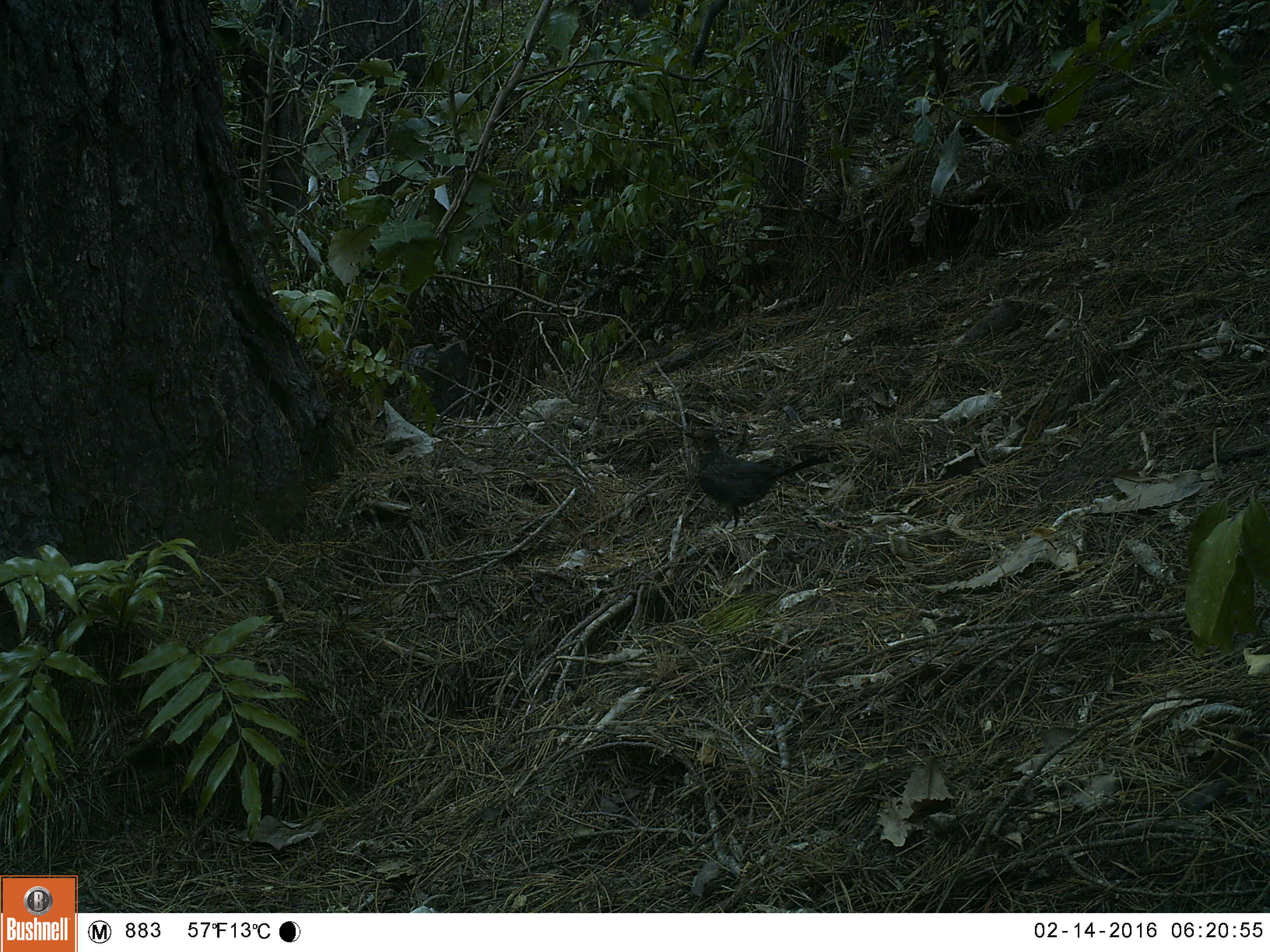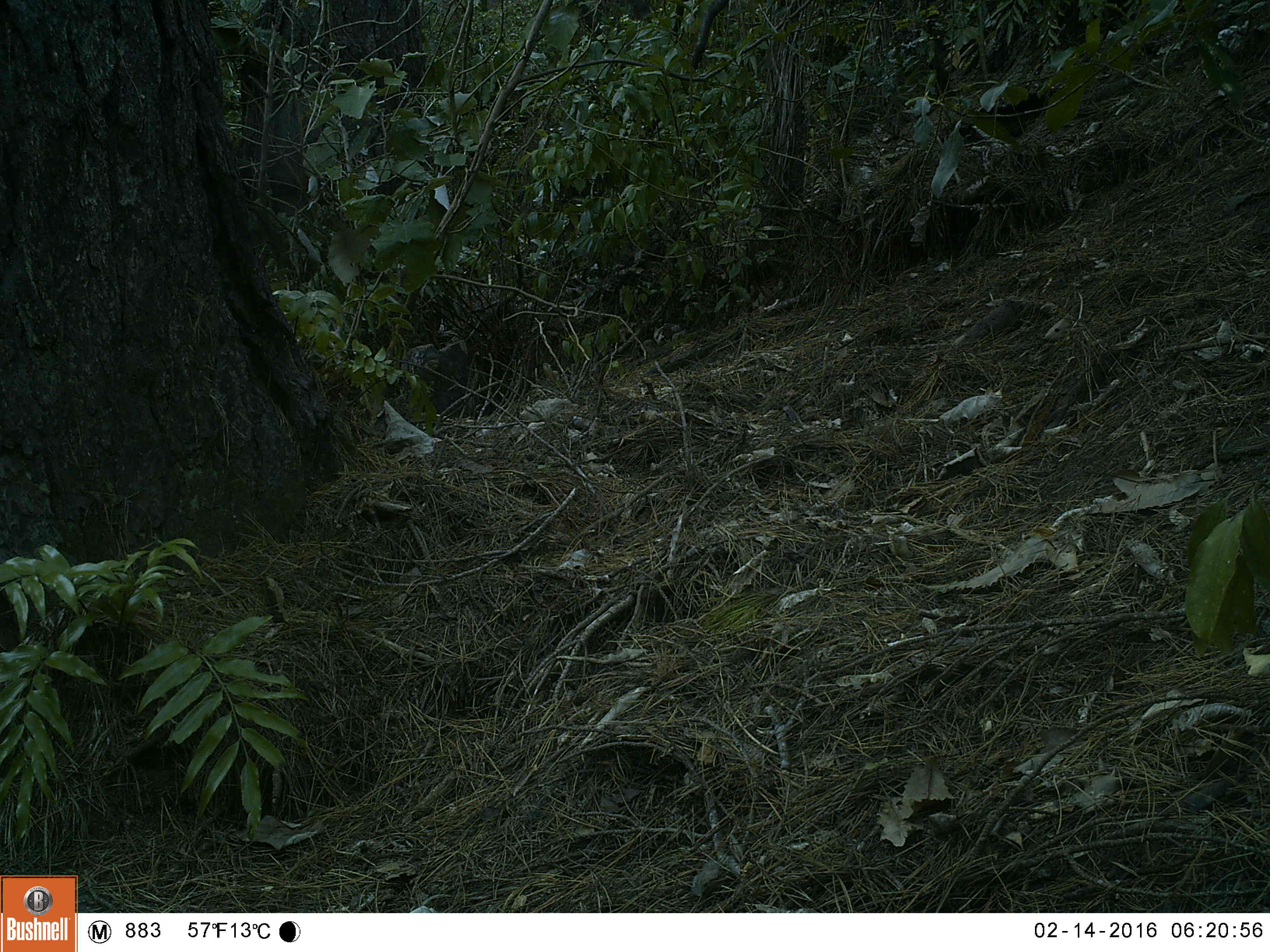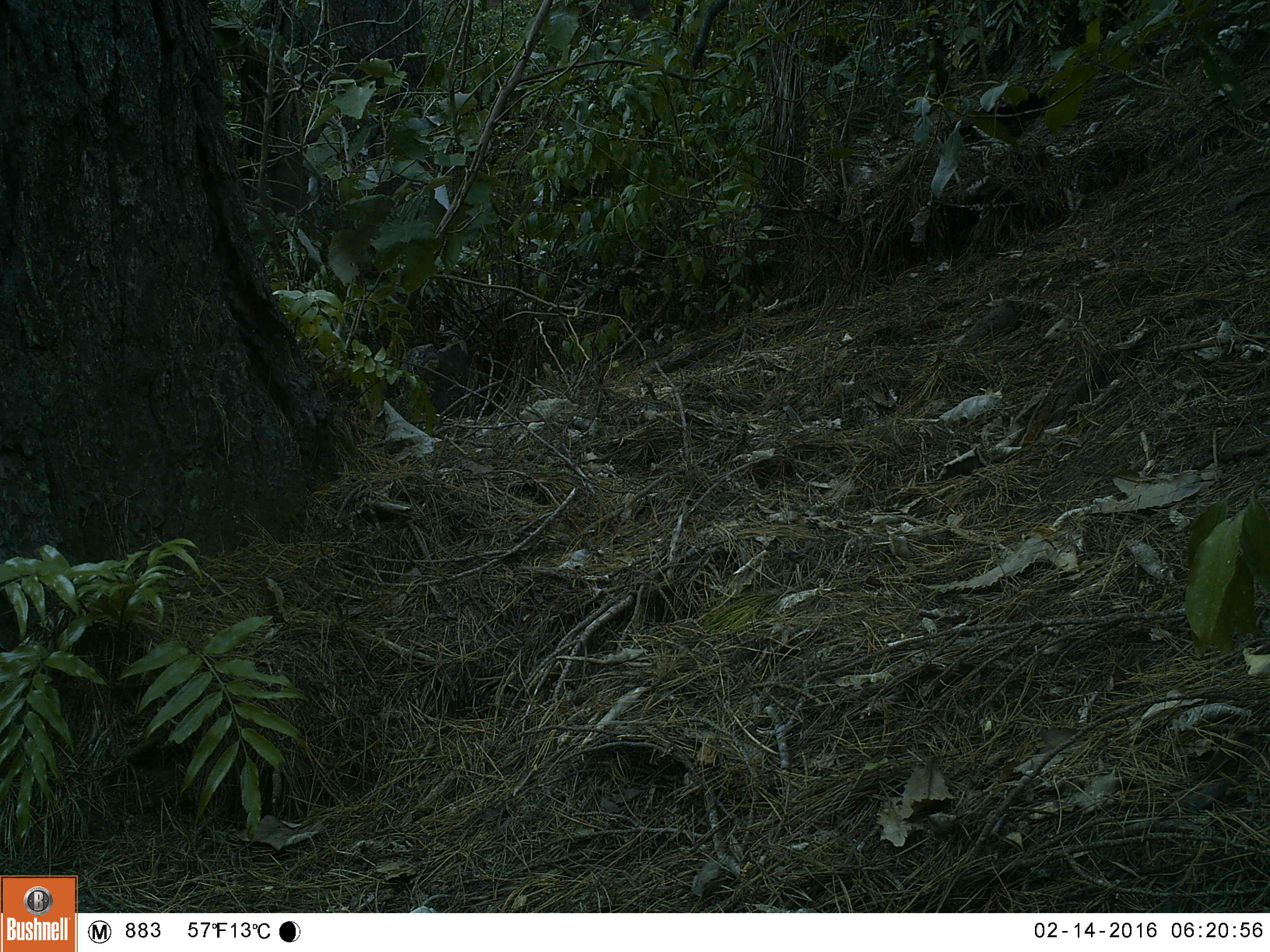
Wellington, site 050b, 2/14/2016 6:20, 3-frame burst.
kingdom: Animalia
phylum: Chordata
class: Aves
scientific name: Aves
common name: bird